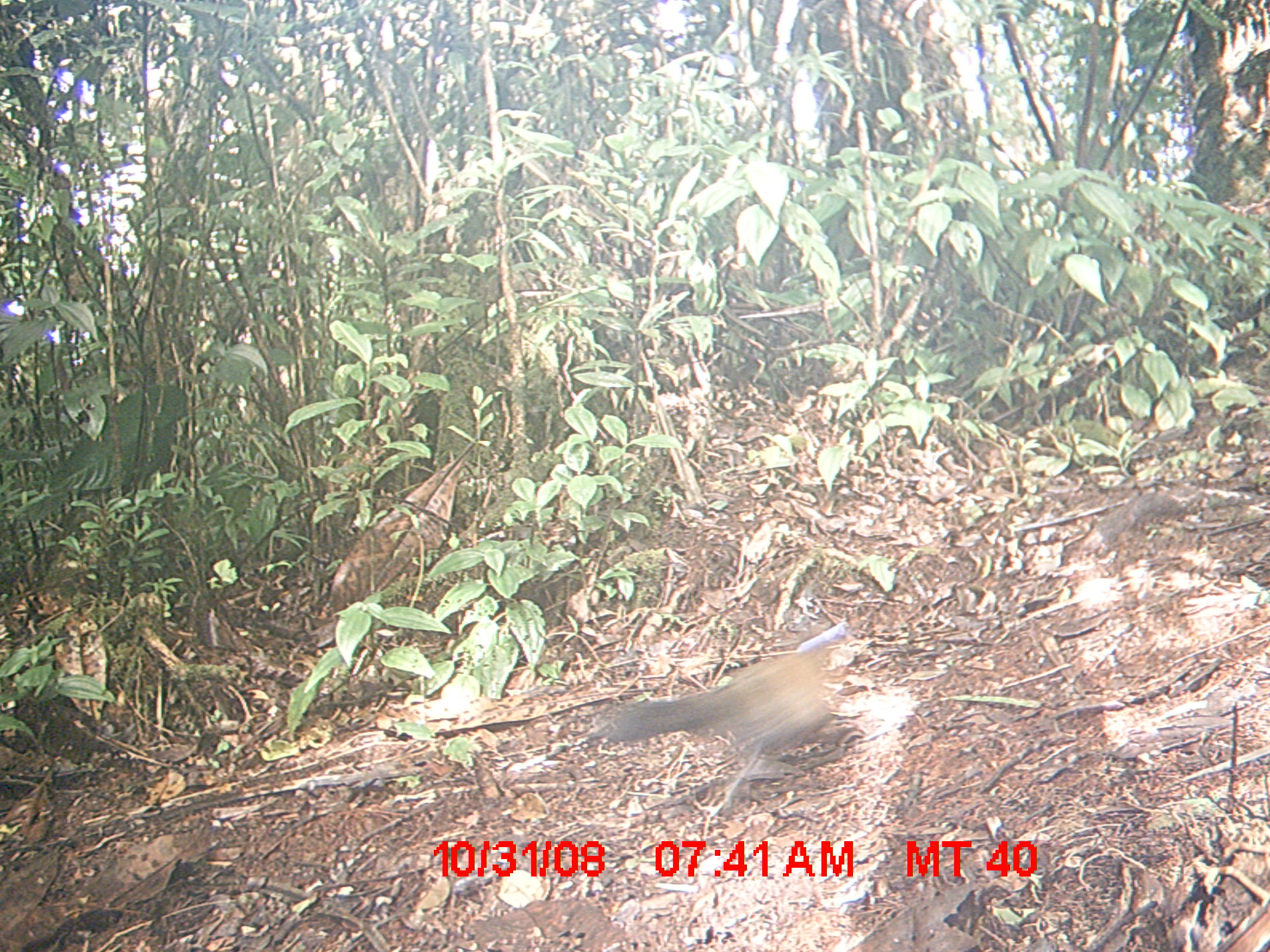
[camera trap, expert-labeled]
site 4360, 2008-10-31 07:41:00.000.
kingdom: Animalia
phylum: Chordata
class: Aves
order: Cuculiformes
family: Cuculidae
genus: Coua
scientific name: Coua serriana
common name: red-breasted coua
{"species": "Coua serriana (red-breasted coua)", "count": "1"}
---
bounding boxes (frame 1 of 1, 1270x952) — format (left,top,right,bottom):
coua serriana: (588,619,862,814)